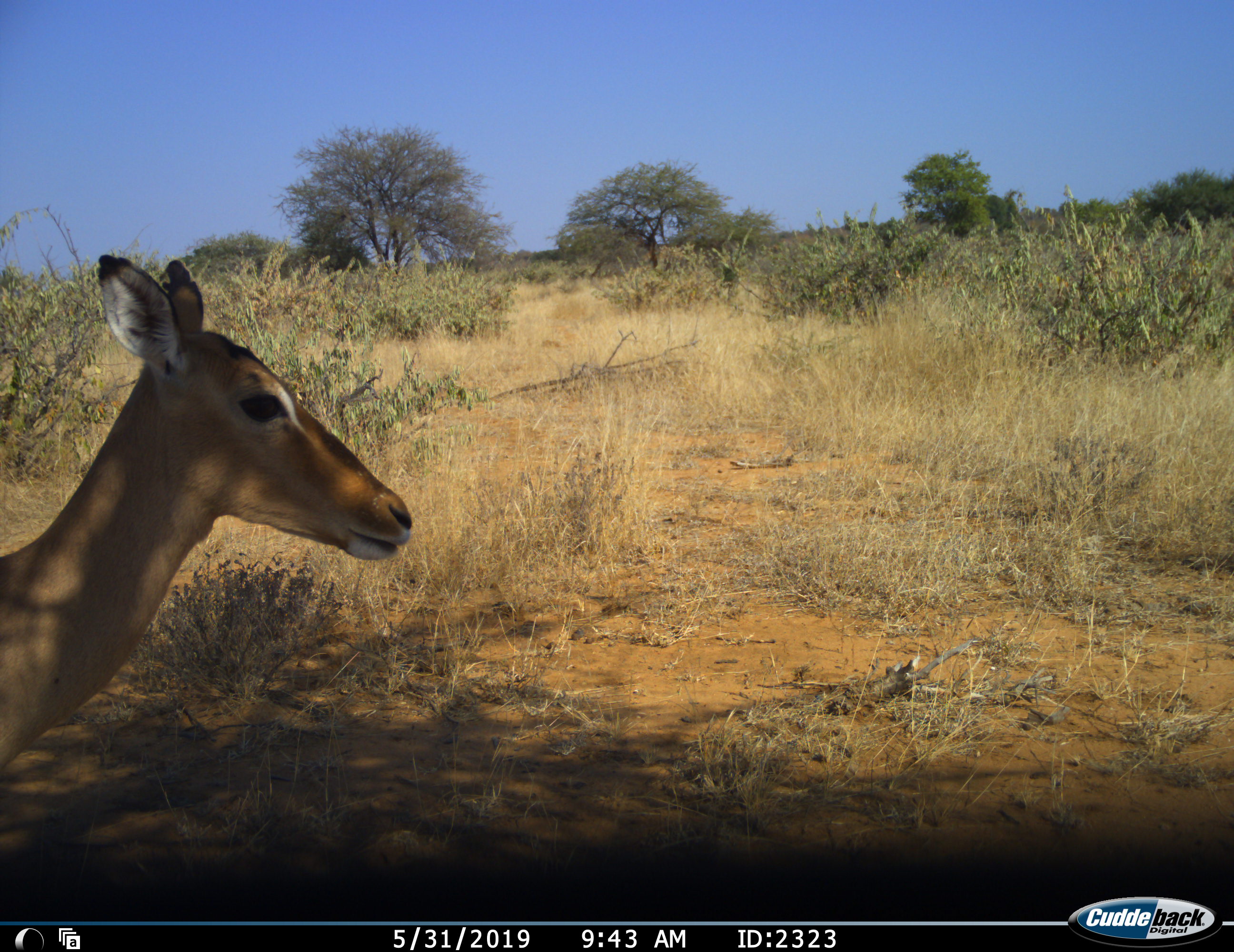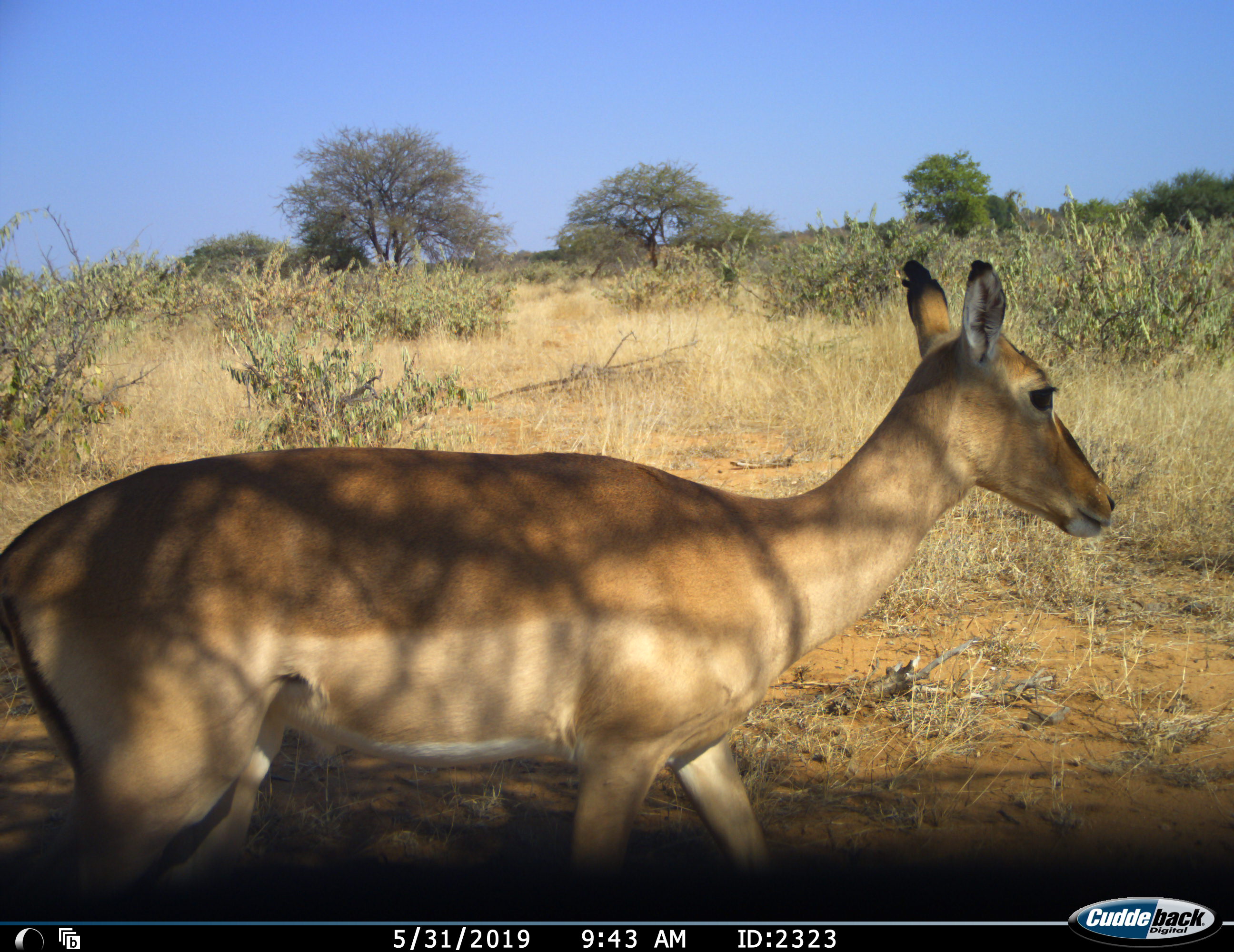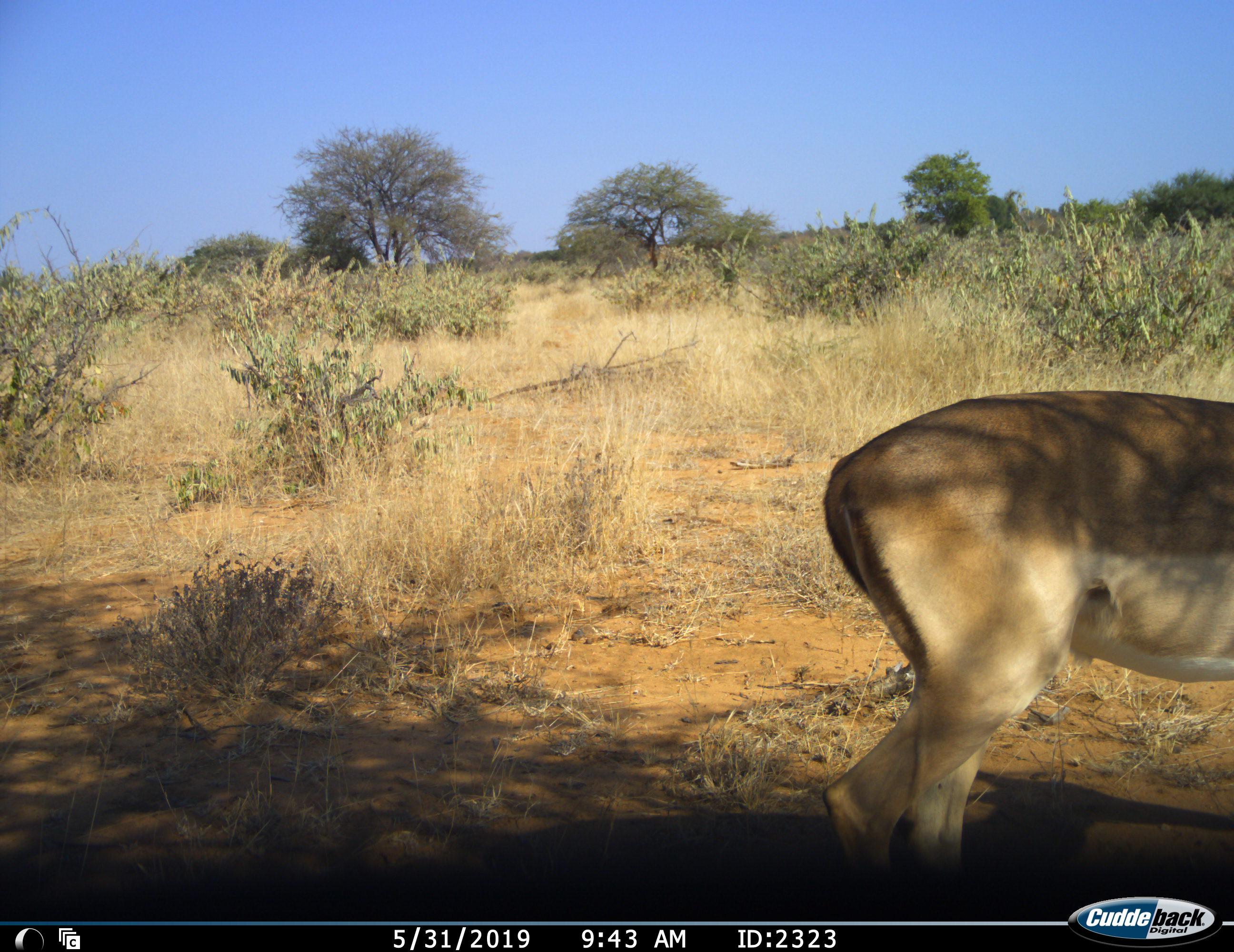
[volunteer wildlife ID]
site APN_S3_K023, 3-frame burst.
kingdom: Animalia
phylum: Chordata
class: Mammalia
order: Artiodactyla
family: Bovidae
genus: Aepyceros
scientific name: Aepyceros melampus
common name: impala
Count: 1.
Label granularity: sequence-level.